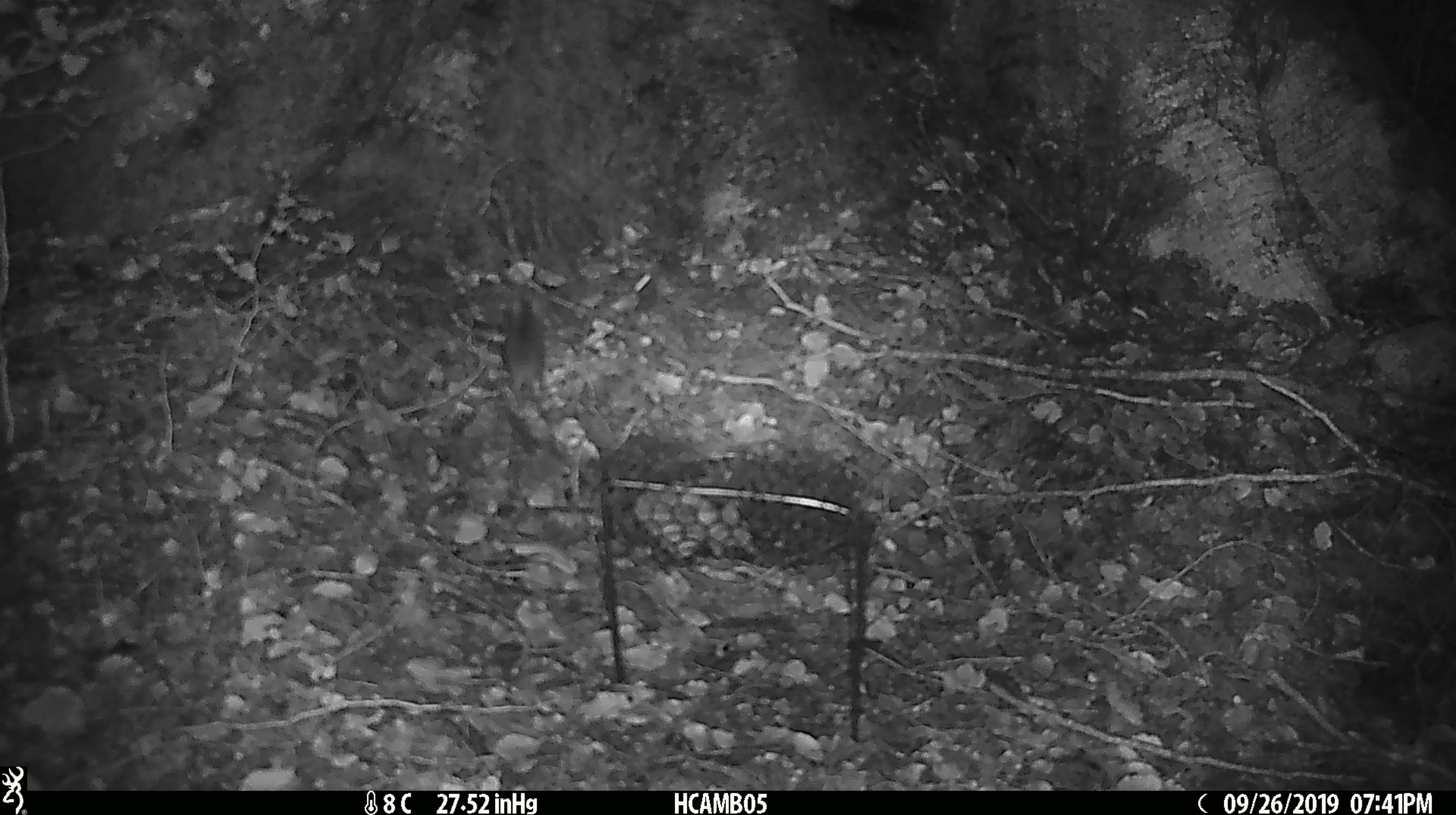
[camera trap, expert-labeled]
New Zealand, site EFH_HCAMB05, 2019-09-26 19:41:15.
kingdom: Animalia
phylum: Chordata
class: Mammalia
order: Rodentia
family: Muridae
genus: Mus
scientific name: Mus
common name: mouse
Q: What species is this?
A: Mouse (Mus).